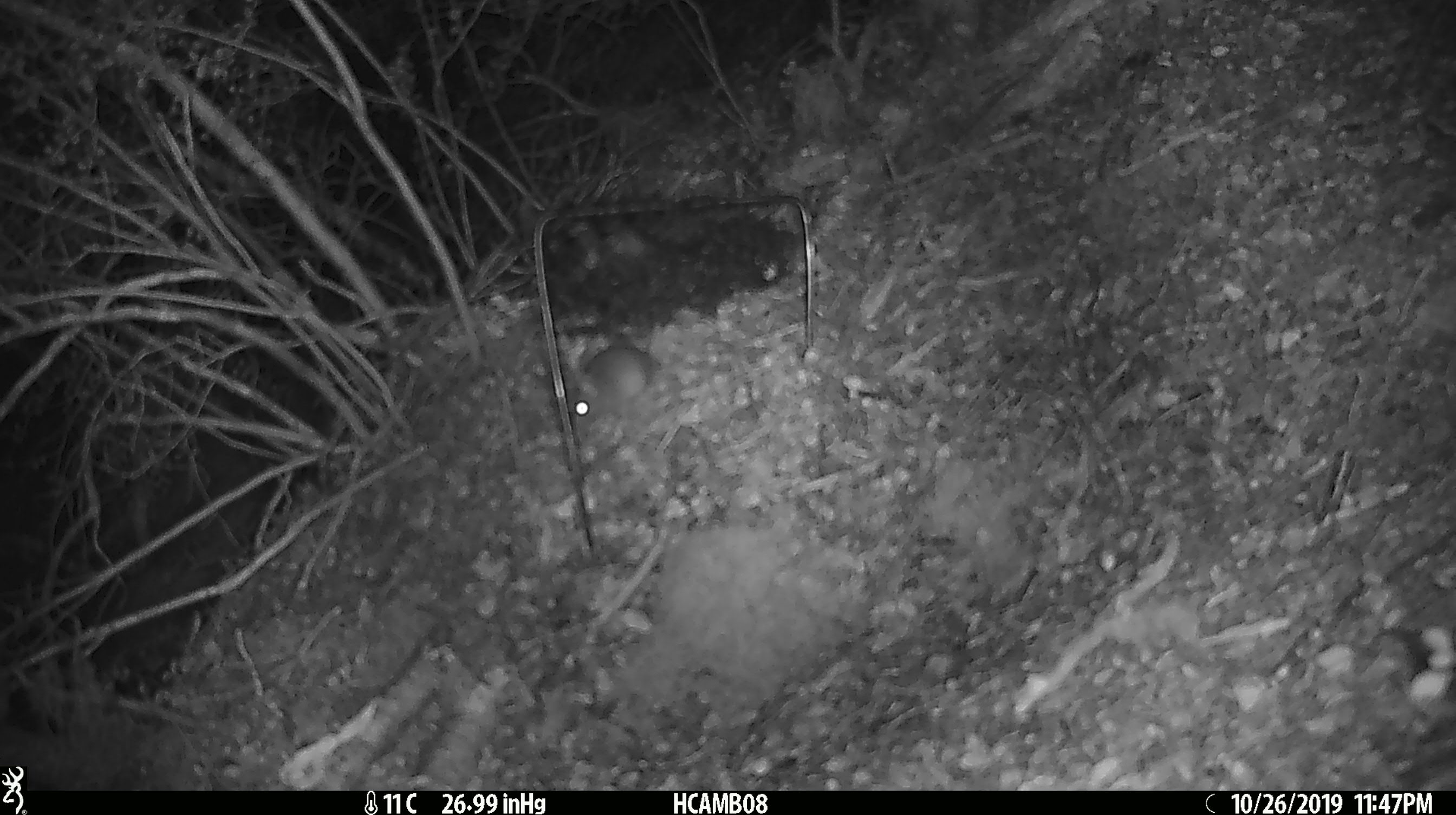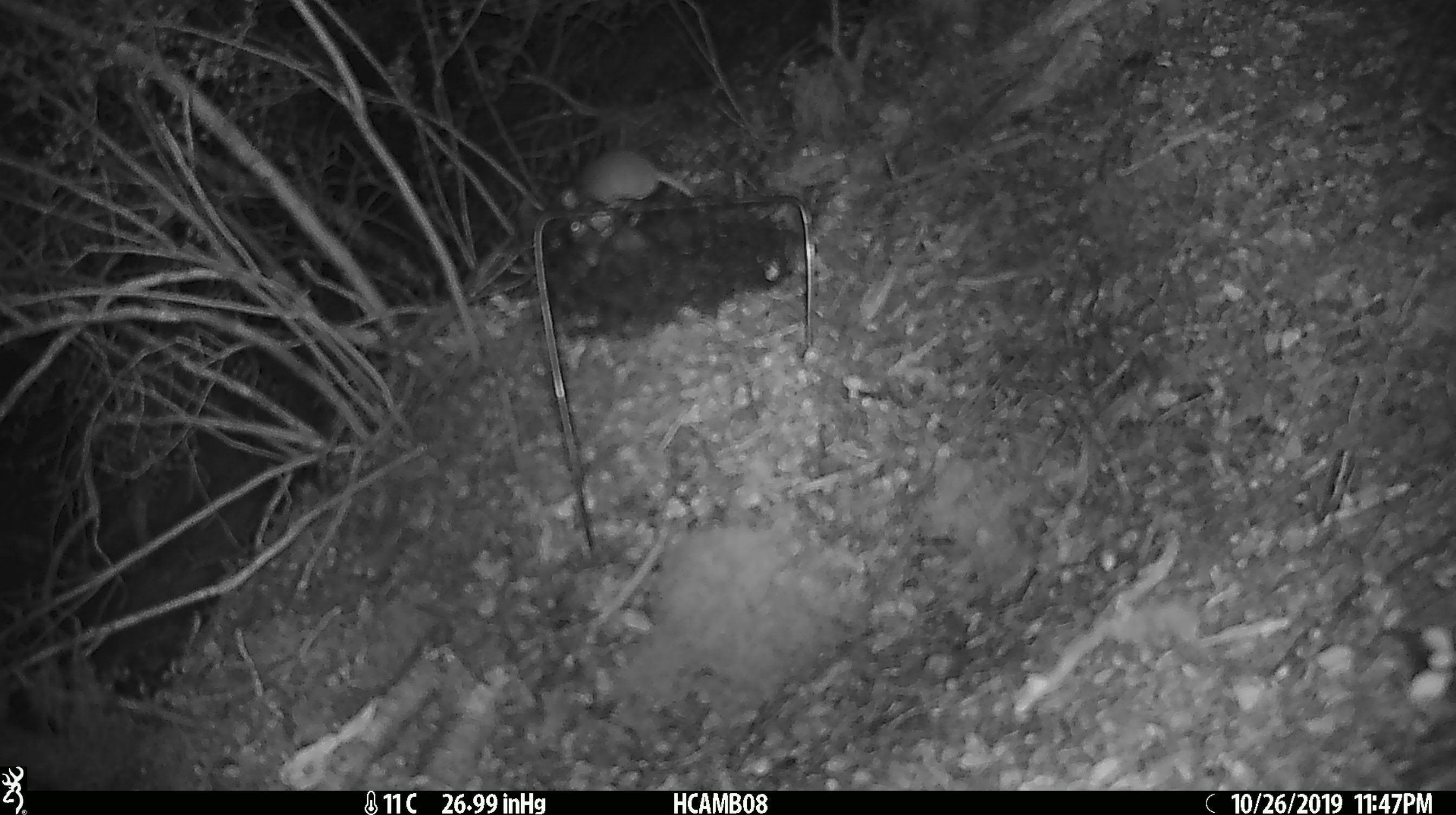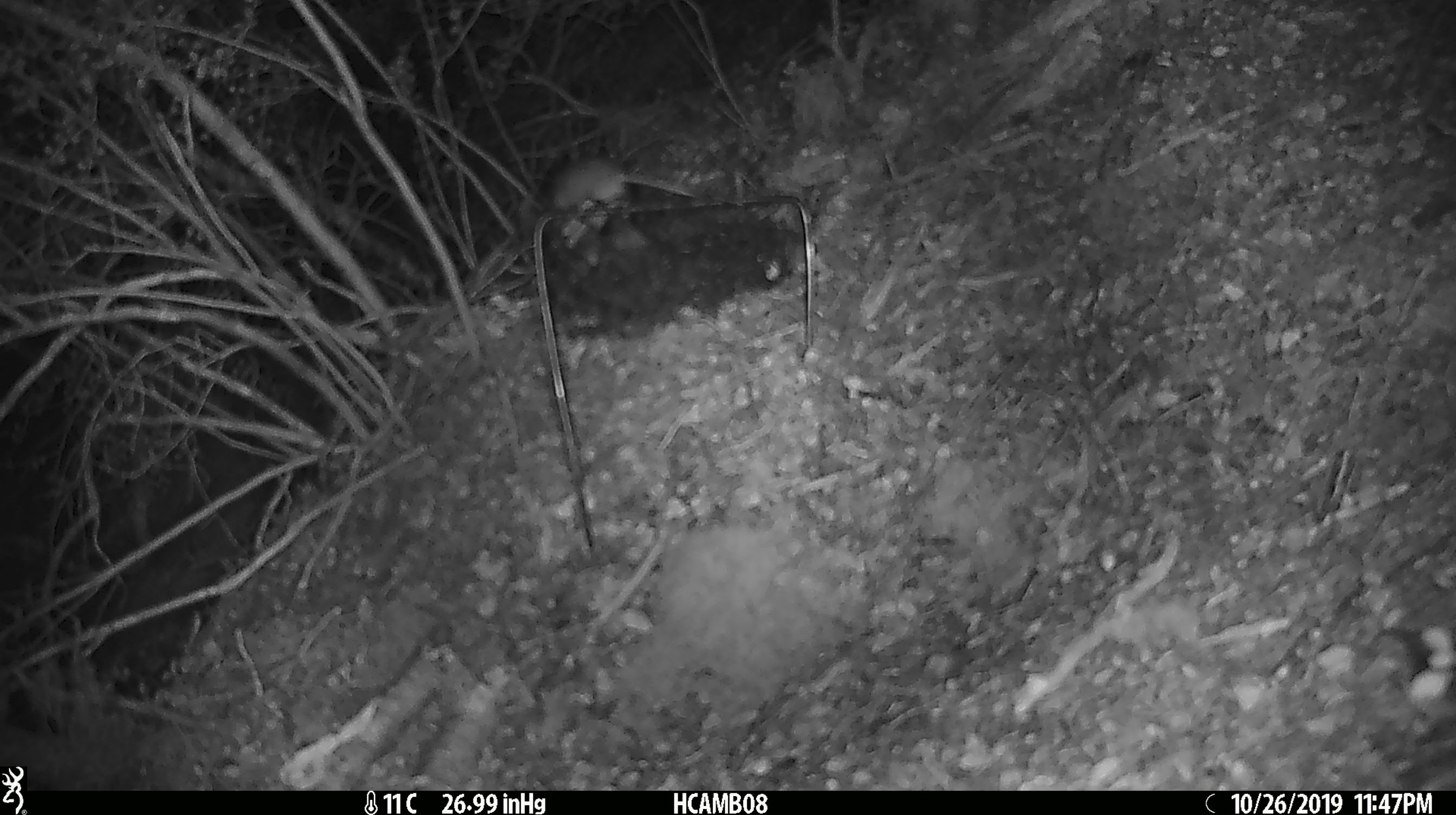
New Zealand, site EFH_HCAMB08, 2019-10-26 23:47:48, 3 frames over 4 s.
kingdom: Animalia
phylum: Chordata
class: Mammalia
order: Rodentia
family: Muridae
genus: Mus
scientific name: Mus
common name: mouse